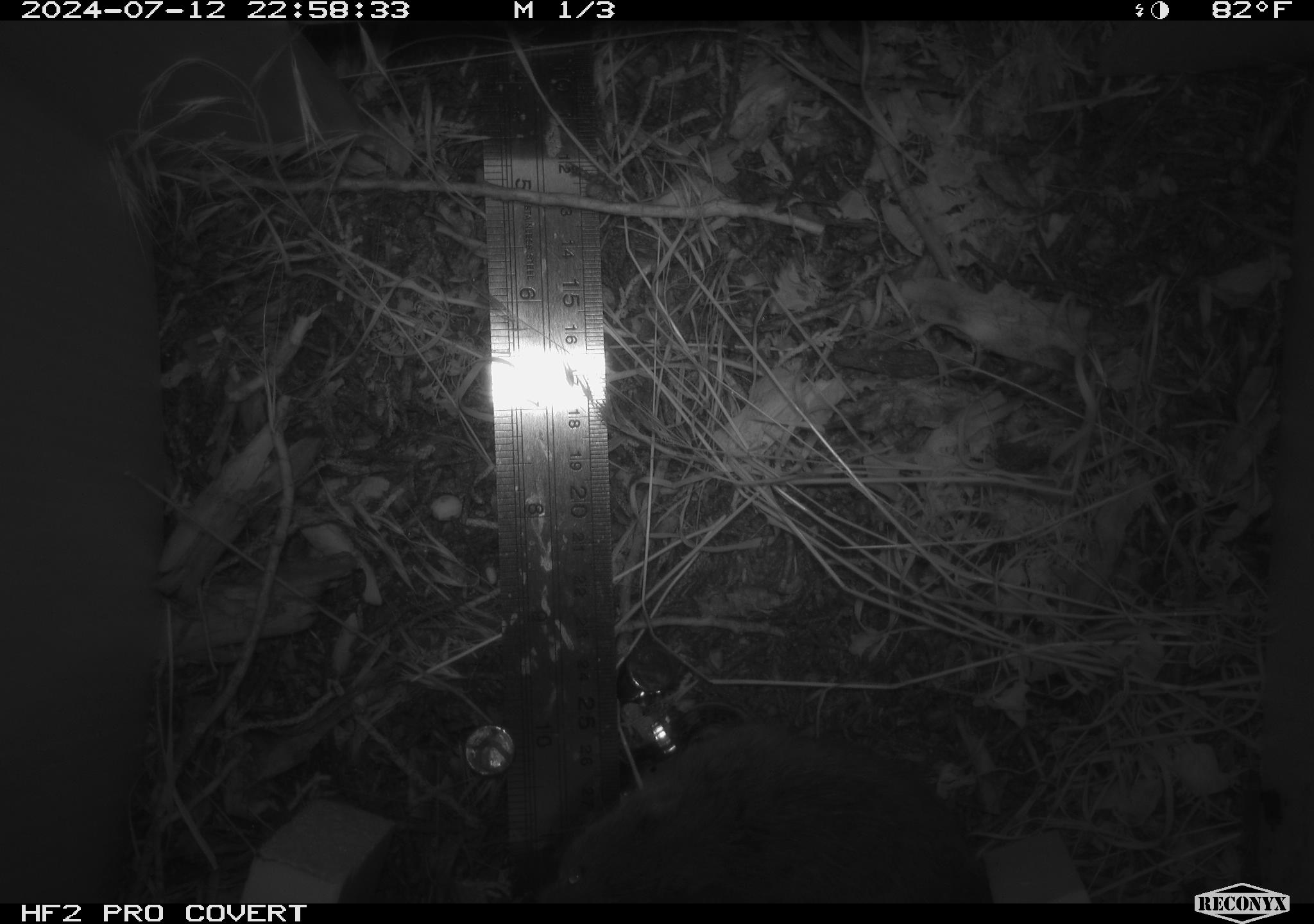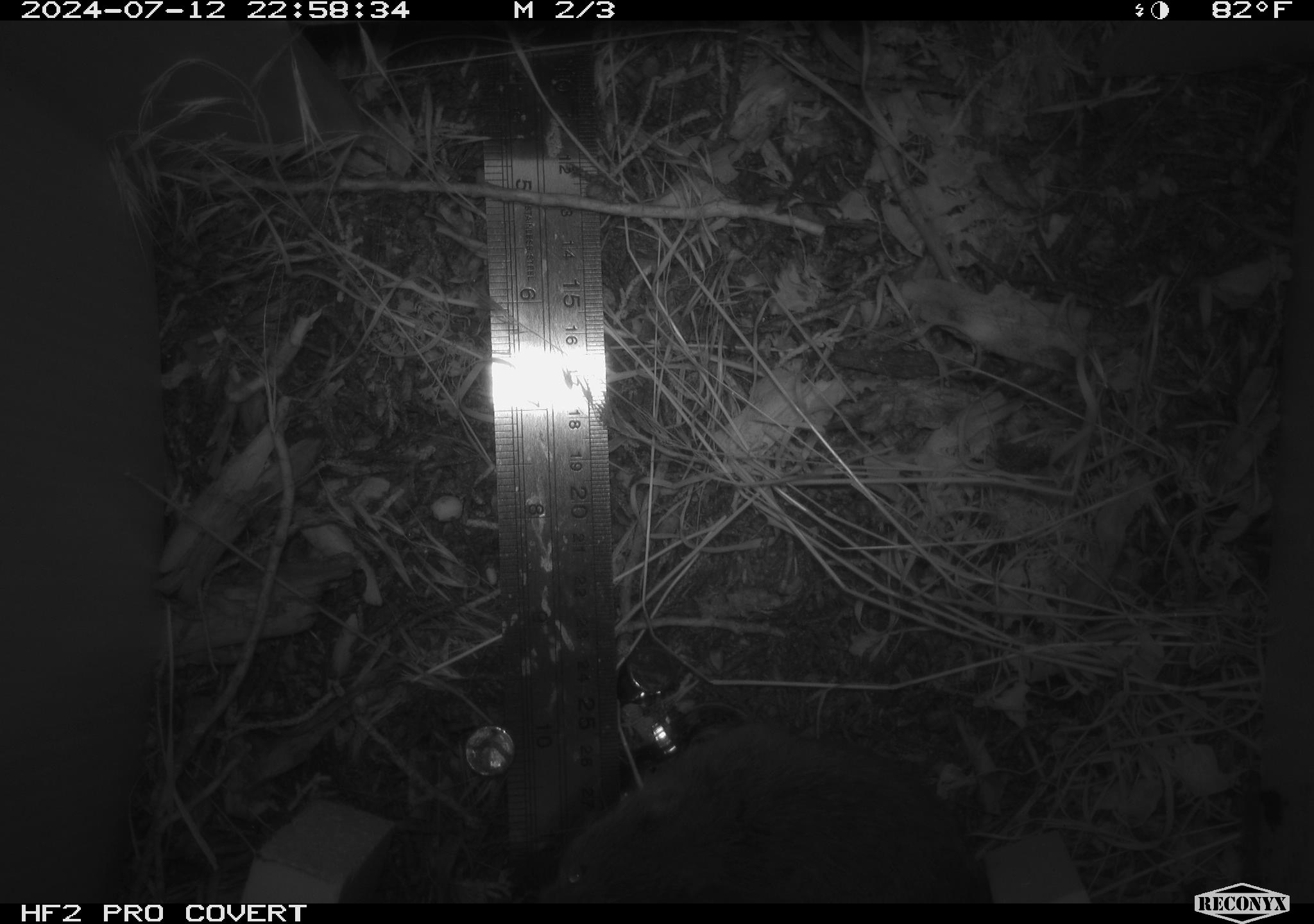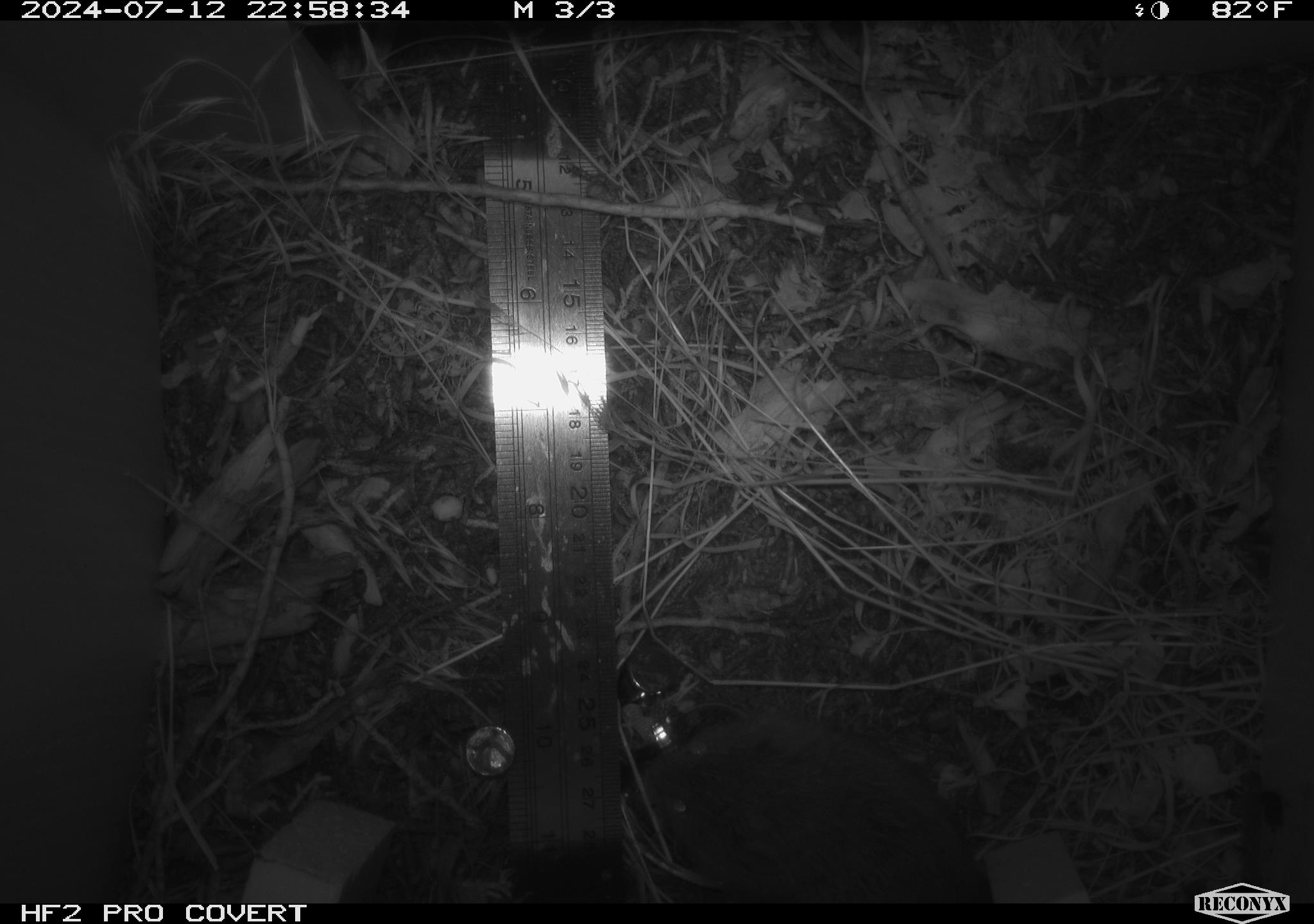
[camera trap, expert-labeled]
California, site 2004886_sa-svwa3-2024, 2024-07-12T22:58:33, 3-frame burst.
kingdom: Animalia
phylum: Chordata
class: Mammalia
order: Rodentia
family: Cricetidae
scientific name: Arvicolinae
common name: voles, lemmings, and muskrats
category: arvicolinae subfamily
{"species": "arvicolinae subfamily (voles, lemmings, and muskrats) (Arvicolinae)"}